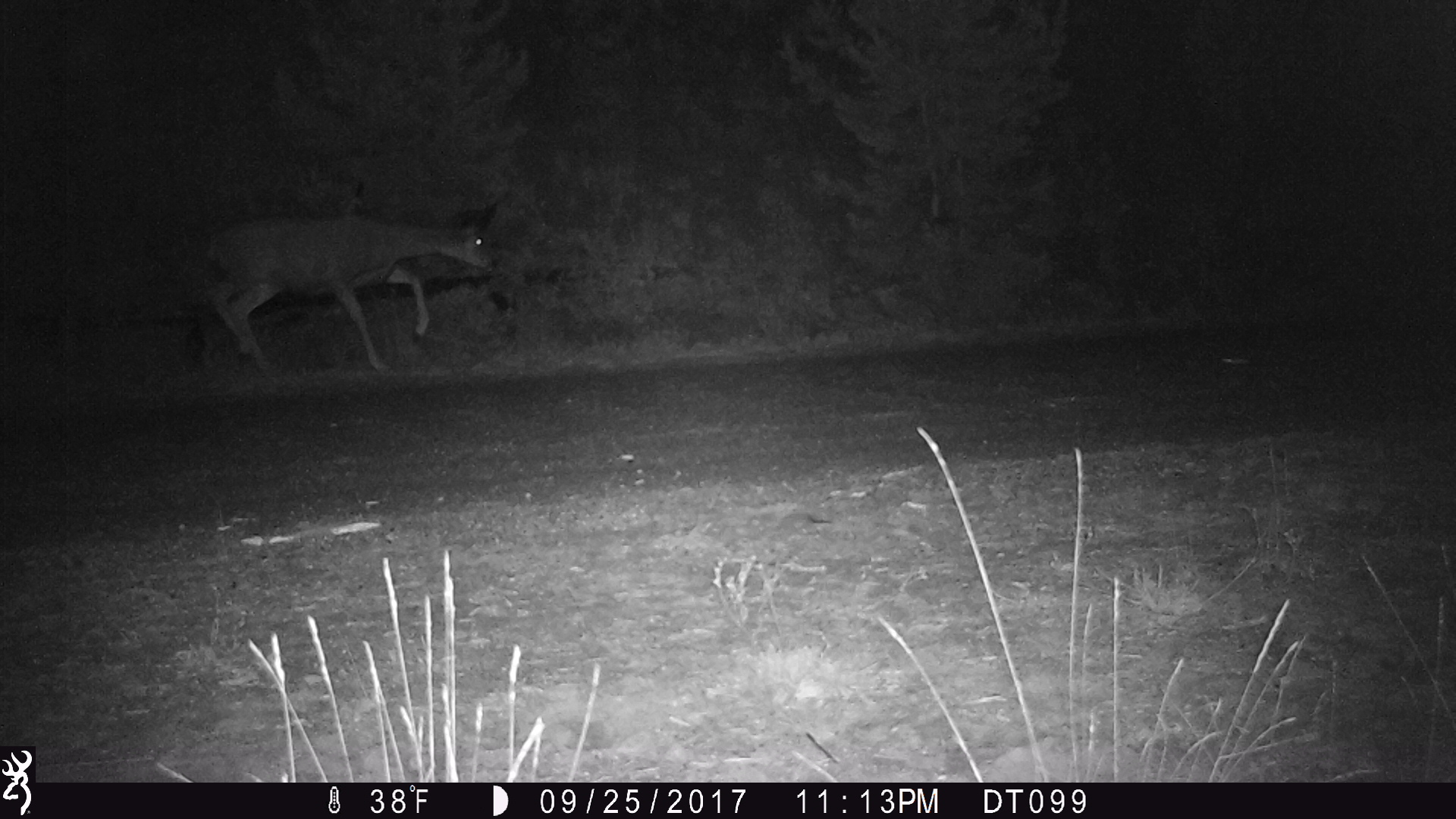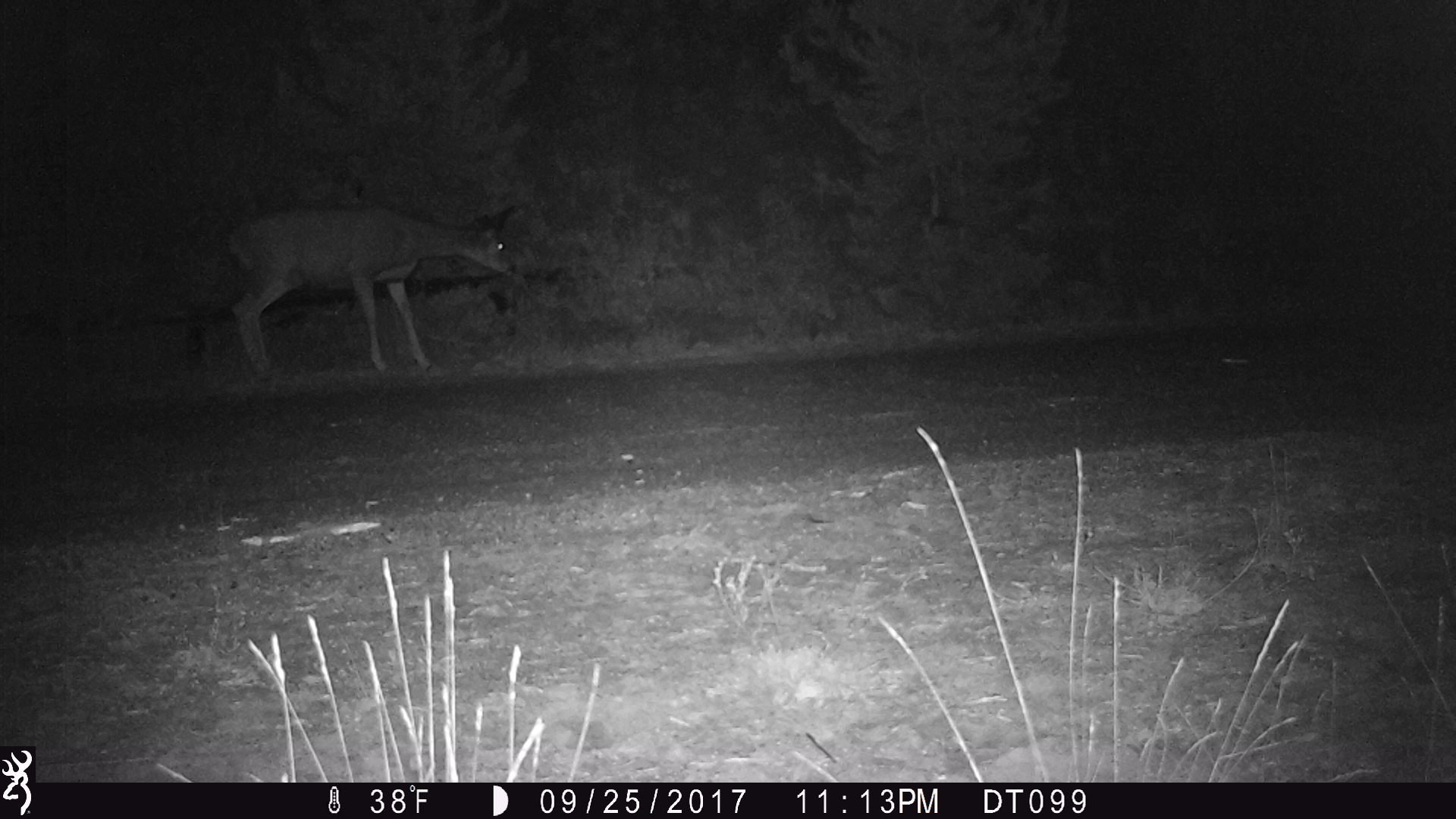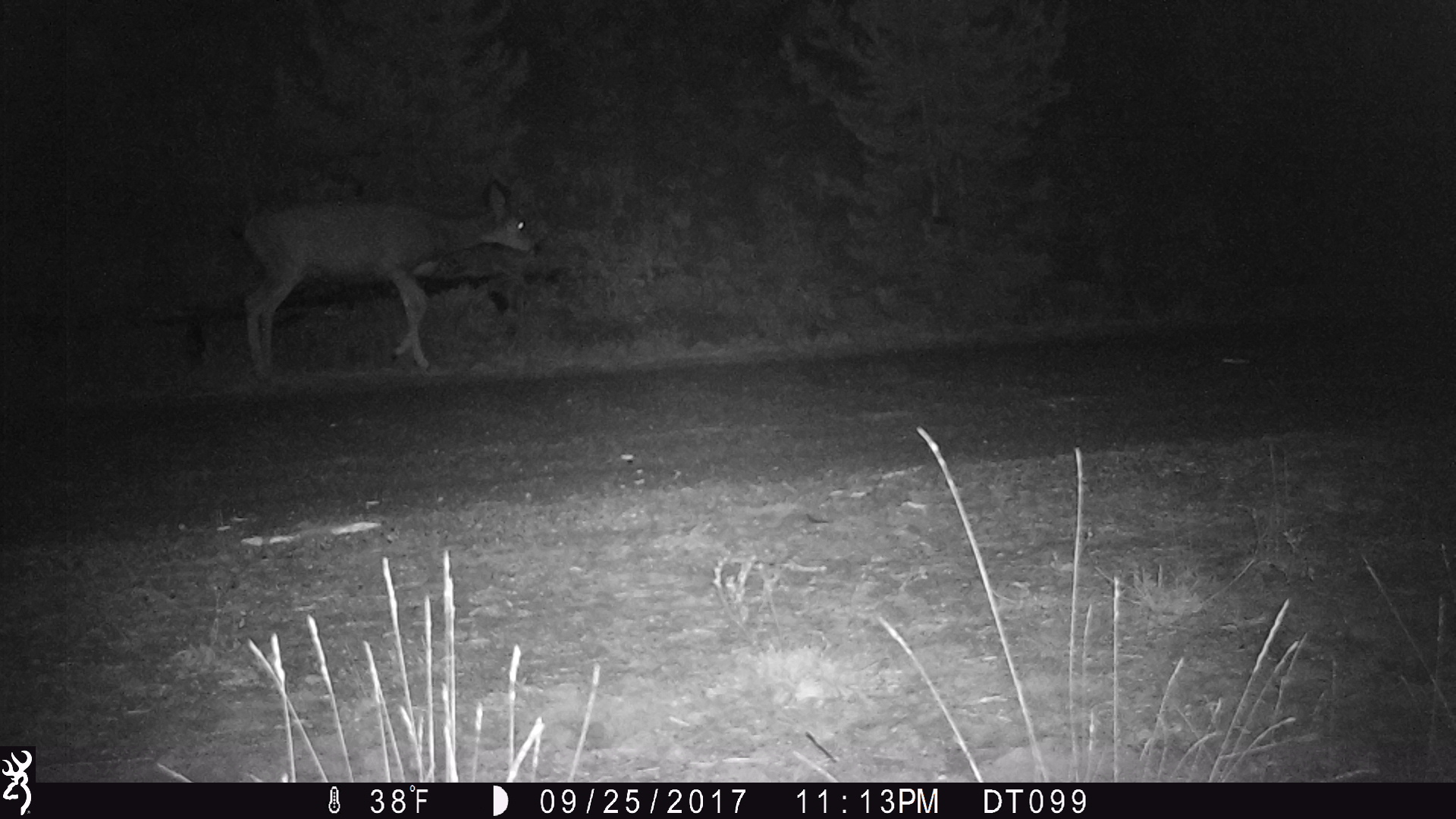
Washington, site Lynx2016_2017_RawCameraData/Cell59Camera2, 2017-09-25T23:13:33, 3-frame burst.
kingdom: Animalia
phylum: Chordata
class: Mammalia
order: Artiodactyla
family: Cervidae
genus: Odocoileus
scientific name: Odocoileus hemionus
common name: mule deer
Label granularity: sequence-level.